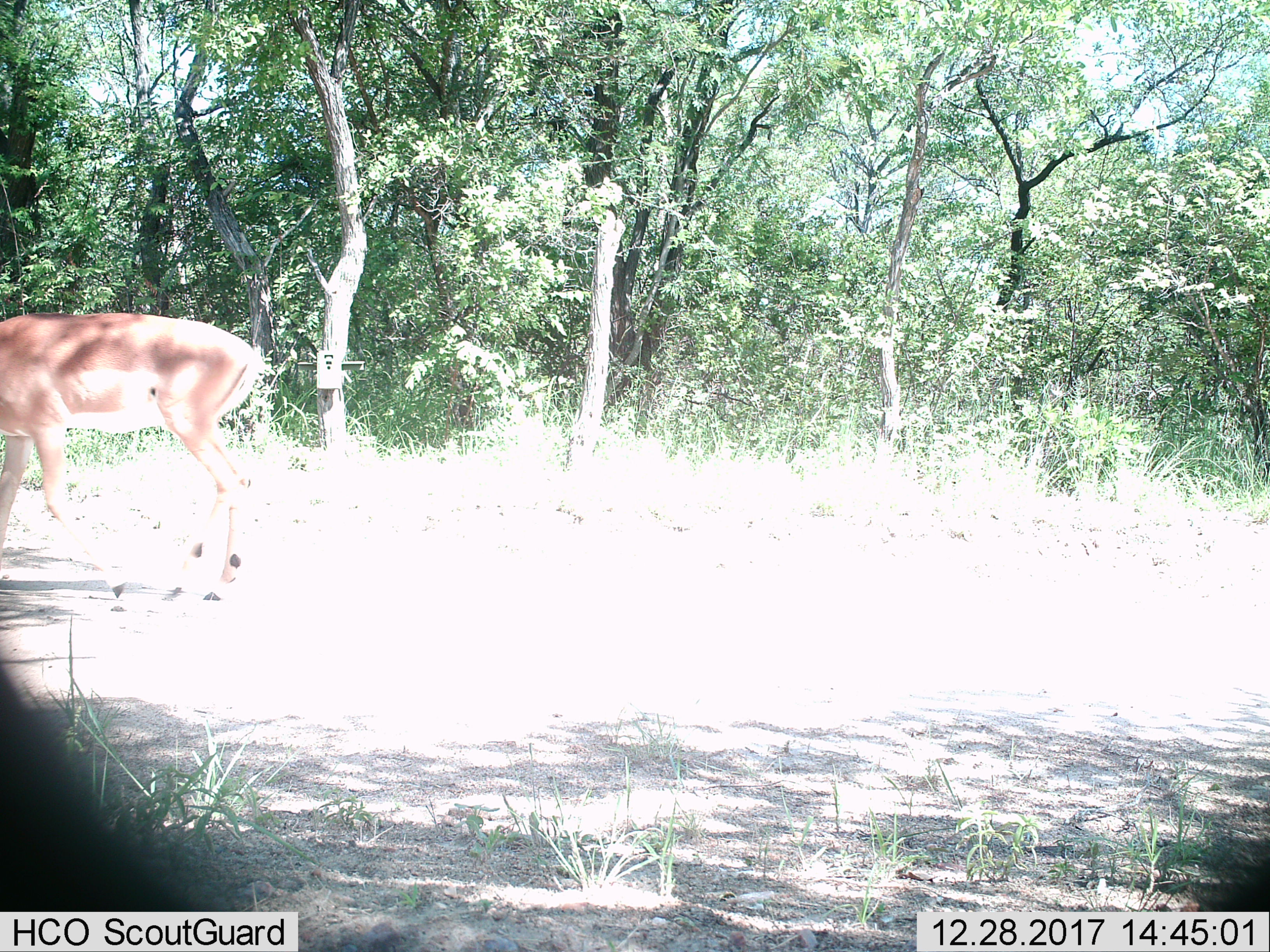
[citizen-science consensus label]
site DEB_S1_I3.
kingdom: Animalia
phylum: Chordata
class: Mammalia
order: Artiodactyla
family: Bovidae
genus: Aepyceros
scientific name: Aepyceros melampus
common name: impala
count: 1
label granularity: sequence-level